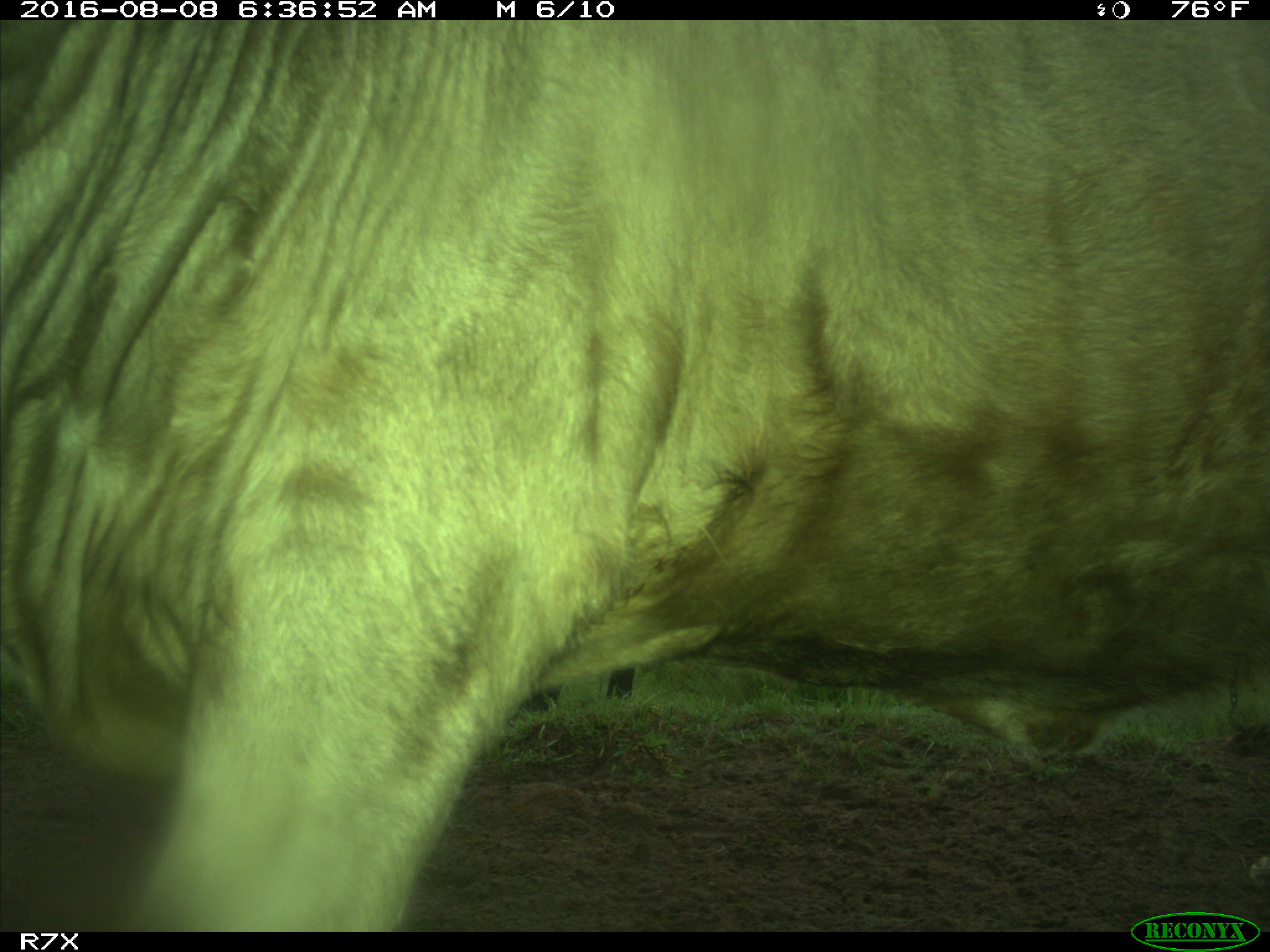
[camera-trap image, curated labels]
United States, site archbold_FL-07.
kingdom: Animalia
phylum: Chordata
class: Mammalia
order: Artiodactyla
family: Bovidae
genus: Bos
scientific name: Bos taurus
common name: domestic cow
Bos taurus (domestic cow).